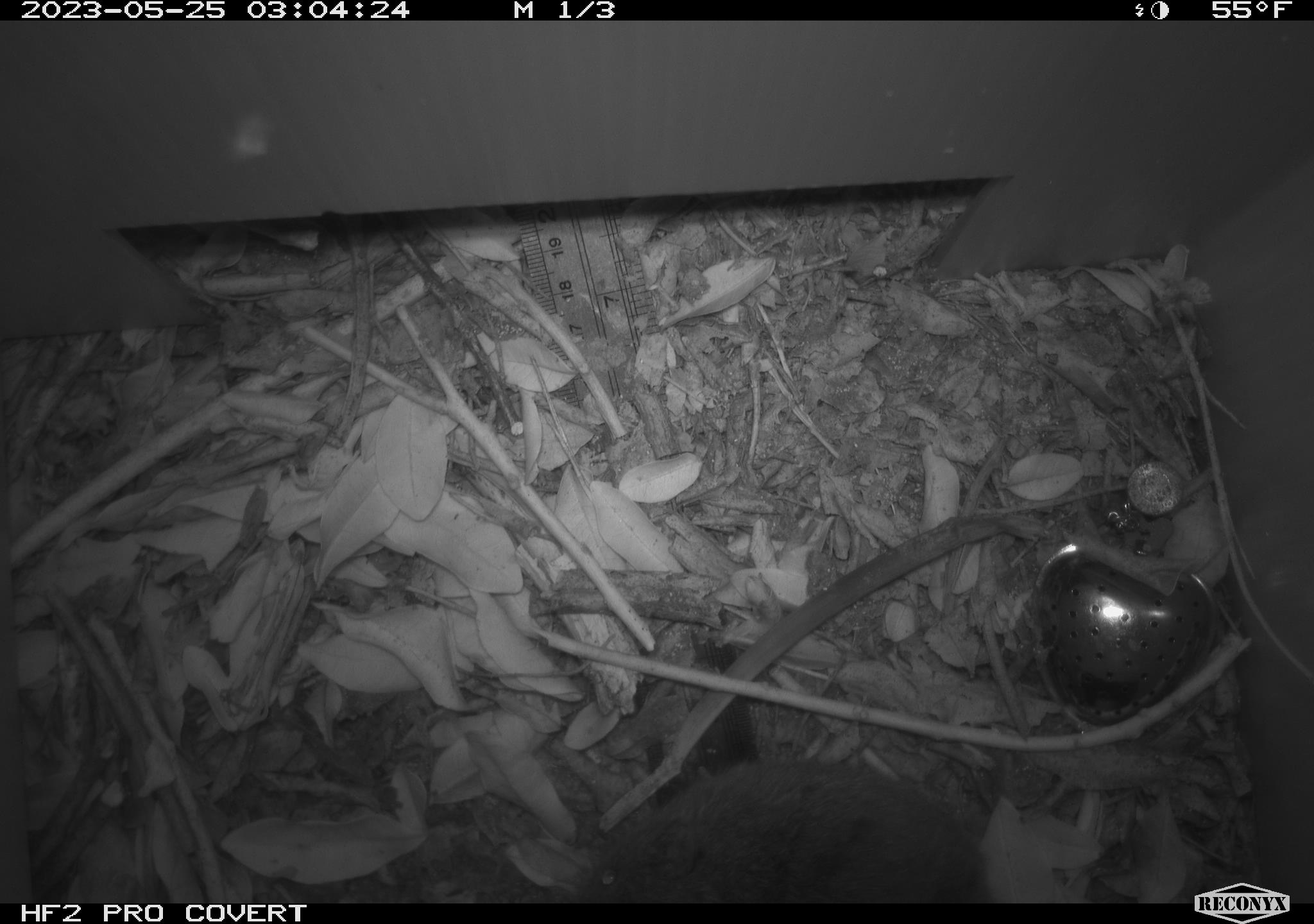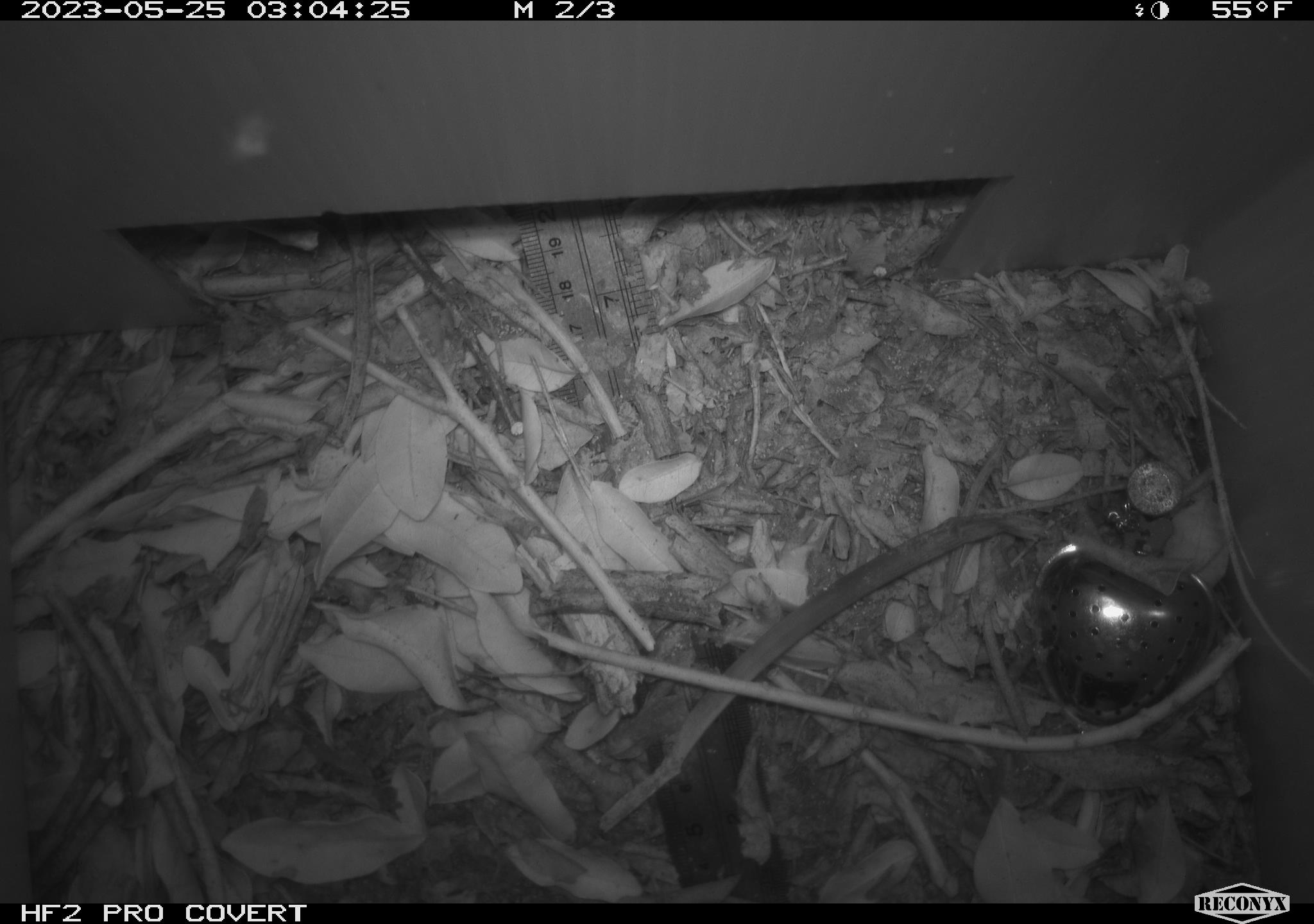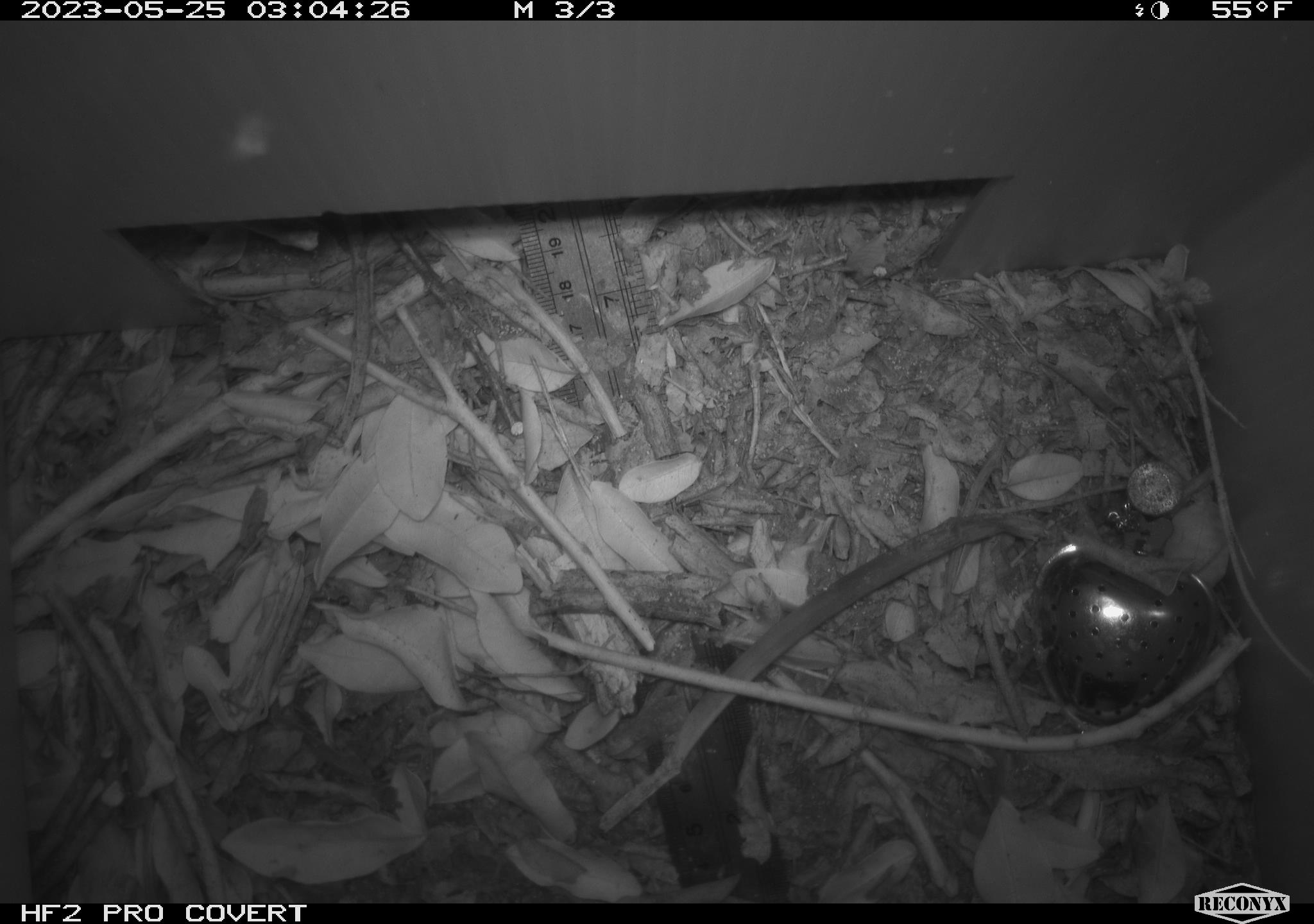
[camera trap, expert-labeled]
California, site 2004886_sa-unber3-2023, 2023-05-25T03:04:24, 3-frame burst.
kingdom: Animalia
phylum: Chordata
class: Mammalia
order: Rodentia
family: Cricetidae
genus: Microtus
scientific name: Microtus californicus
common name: california vole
California vole (Microtus californicus).